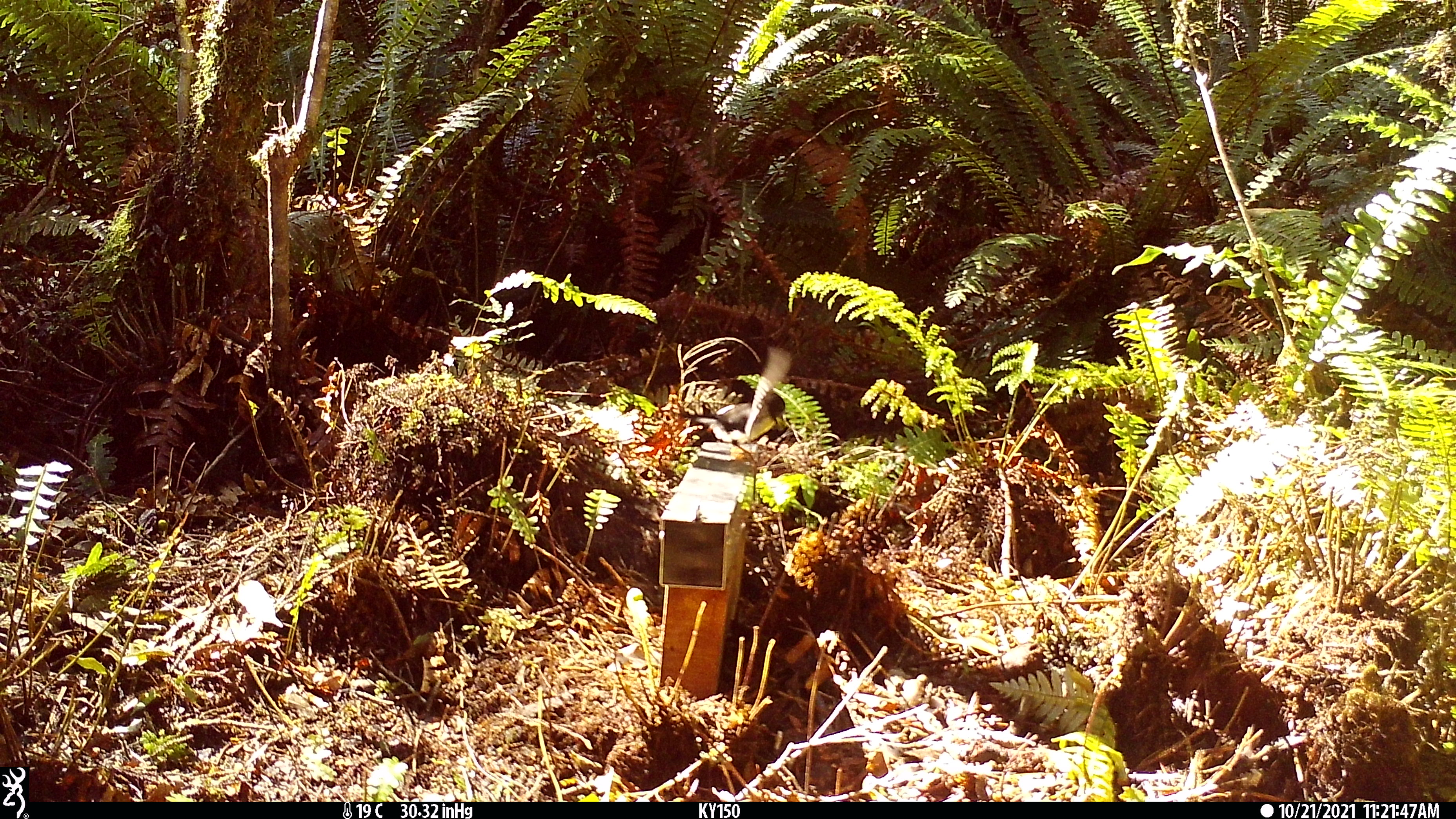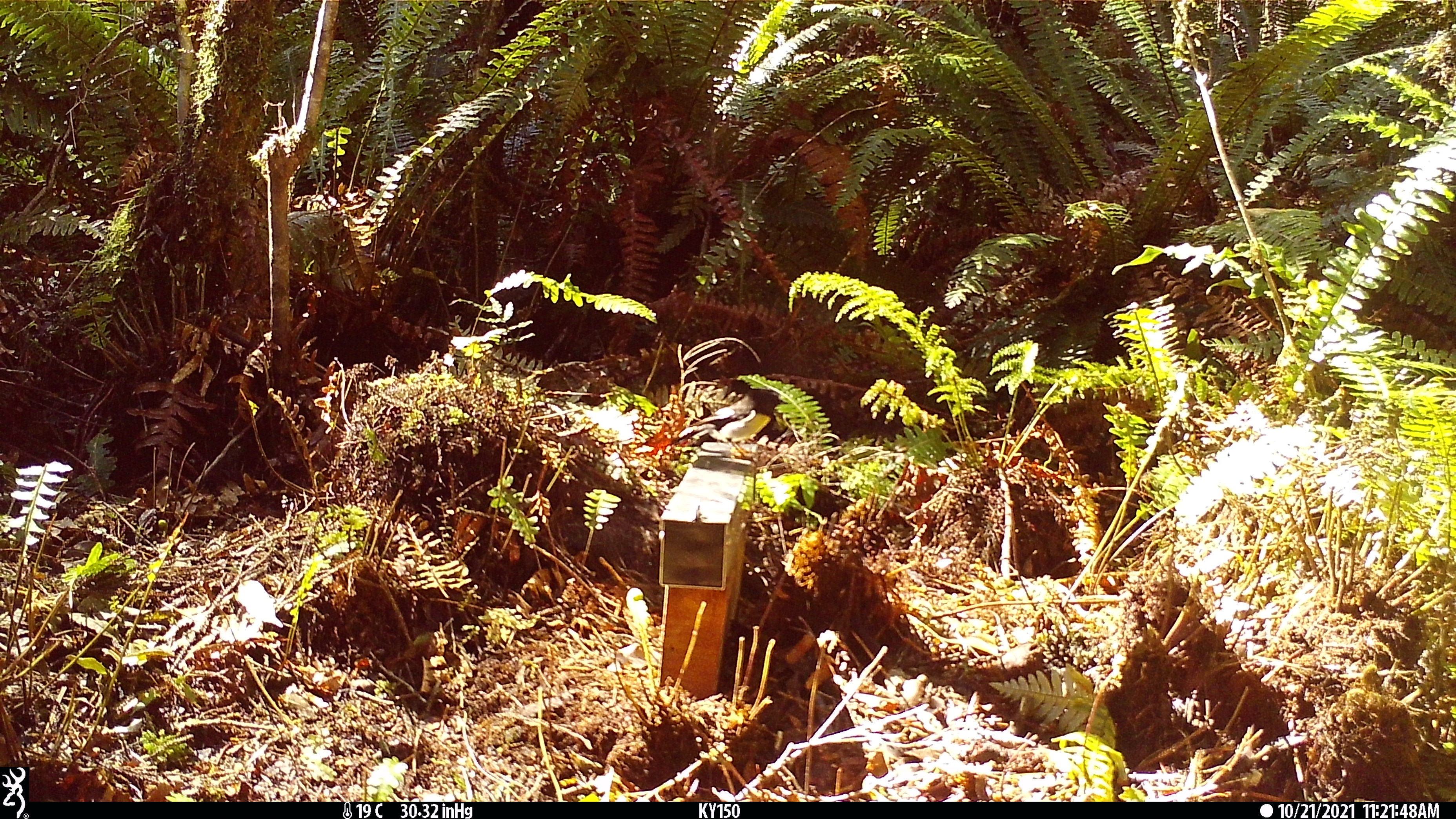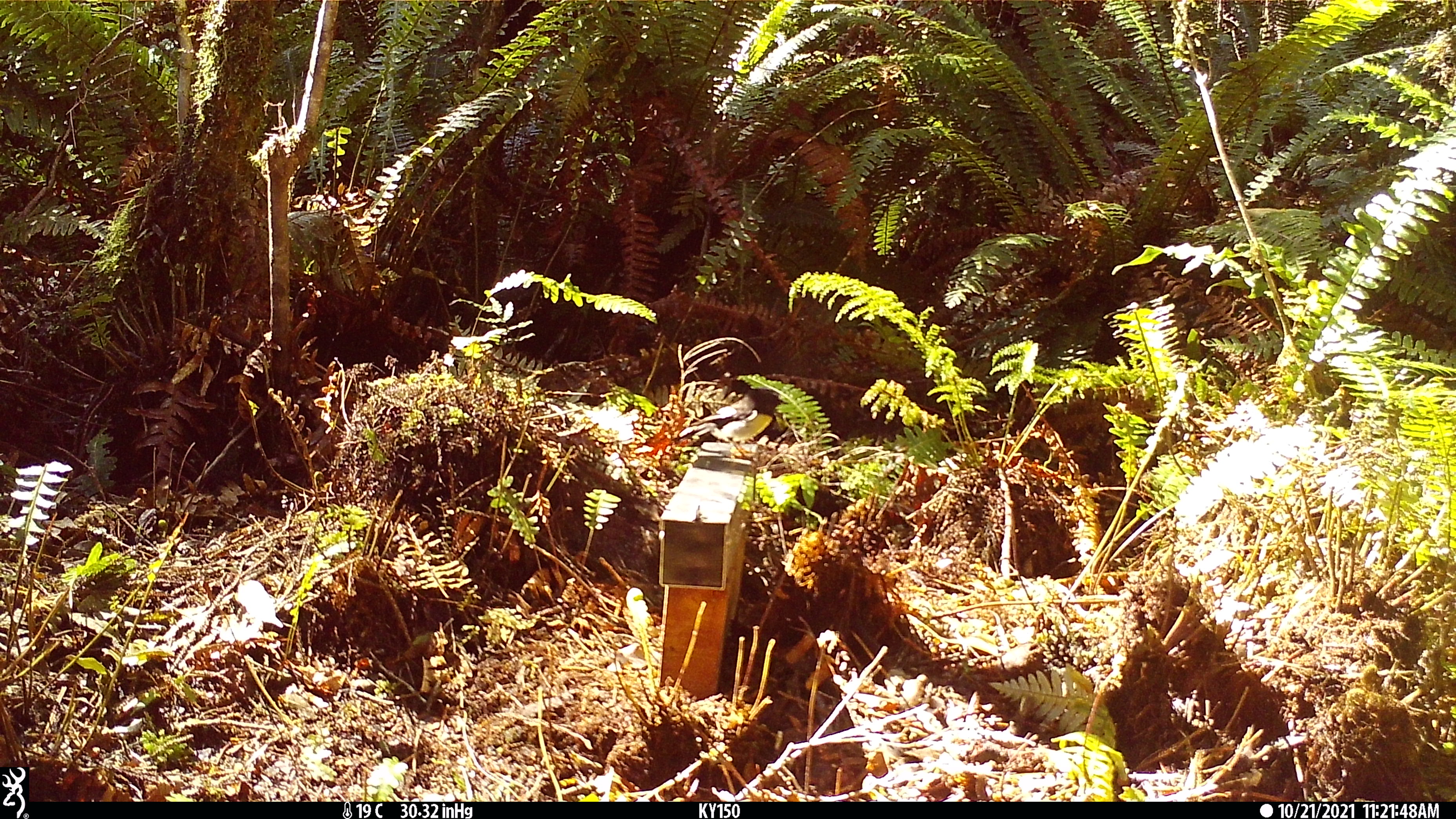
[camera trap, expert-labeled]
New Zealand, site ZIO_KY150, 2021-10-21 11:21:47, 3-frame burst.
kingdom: Animalia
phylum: Chordata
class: Aves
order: Passeriformes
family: Petroicidae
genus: Petroica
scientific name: Petroica macrocephala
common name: tomtit